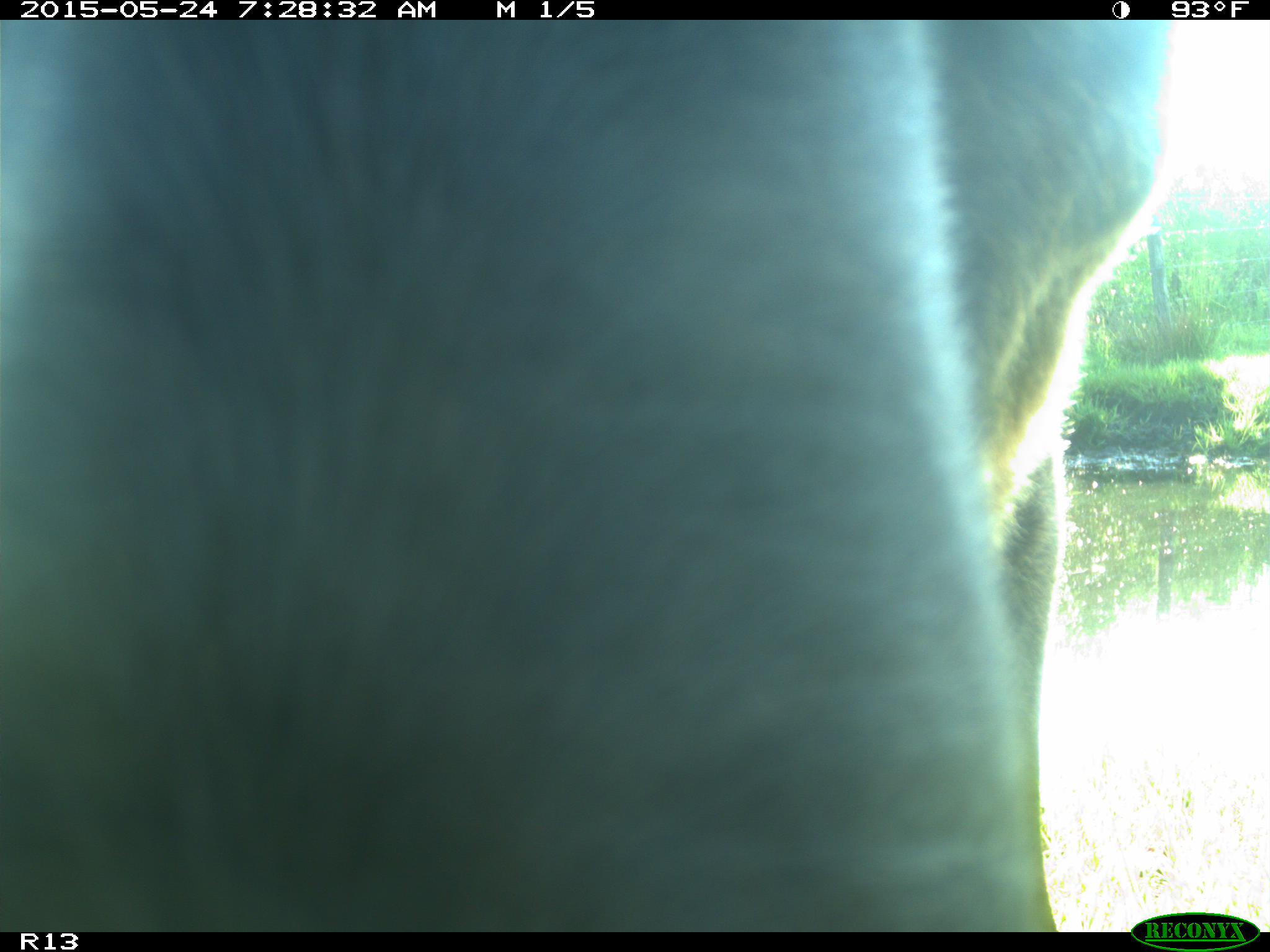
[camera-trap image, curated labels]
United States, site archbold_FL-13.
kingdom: Animalia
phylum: Chordata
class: Mammalia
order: Artiodactyla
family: Bovidae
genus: Bos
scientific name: Bos taurus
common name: domestic cow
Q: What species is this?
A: Bos taurus (domestic cow).